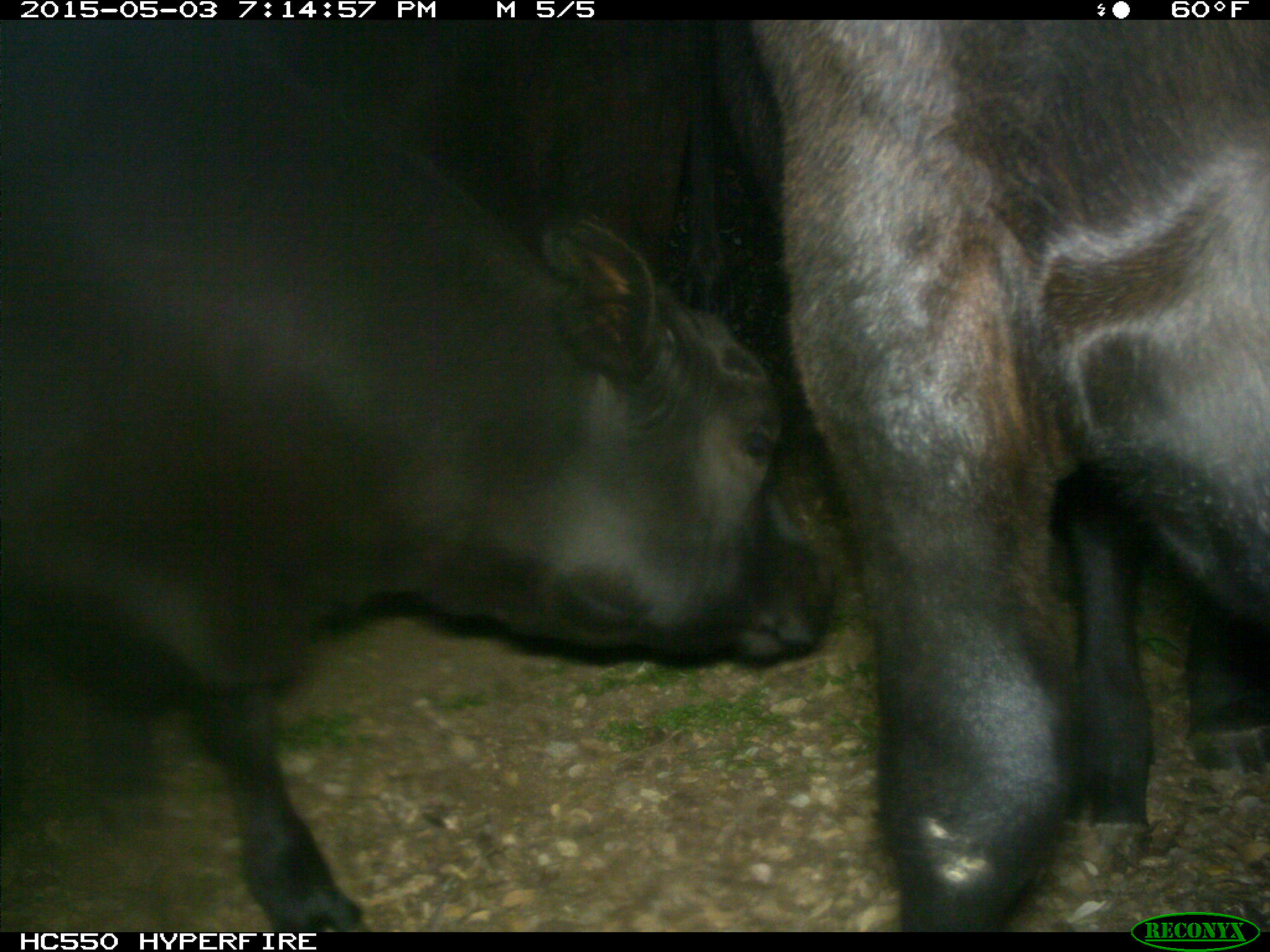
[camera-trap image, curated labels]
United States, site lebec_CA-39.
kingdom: Animalia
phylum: Chordata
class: Mammalia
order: Artiodactyla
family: Bovidae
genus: Bos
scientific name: Bos taurus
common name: domestic cow